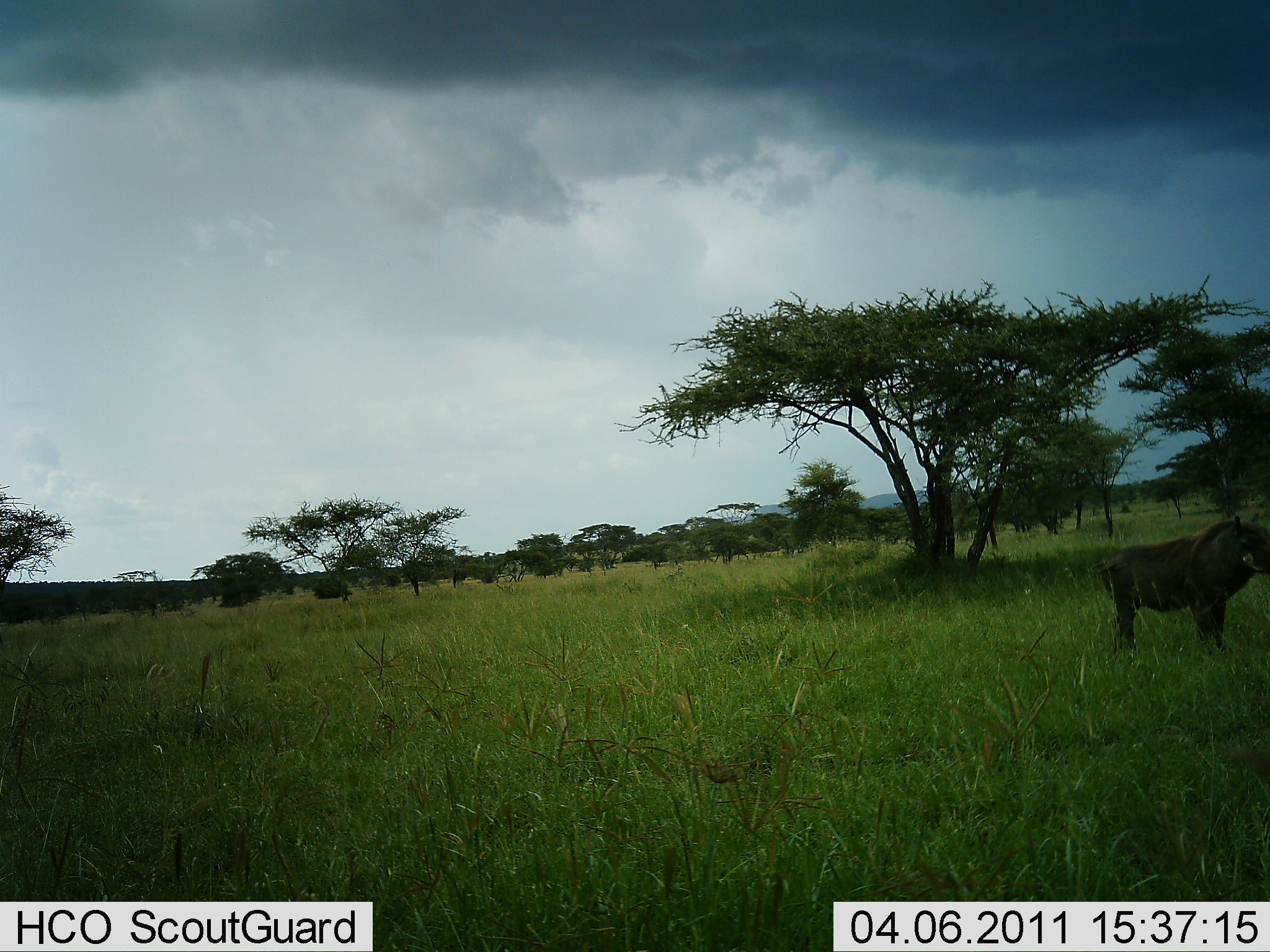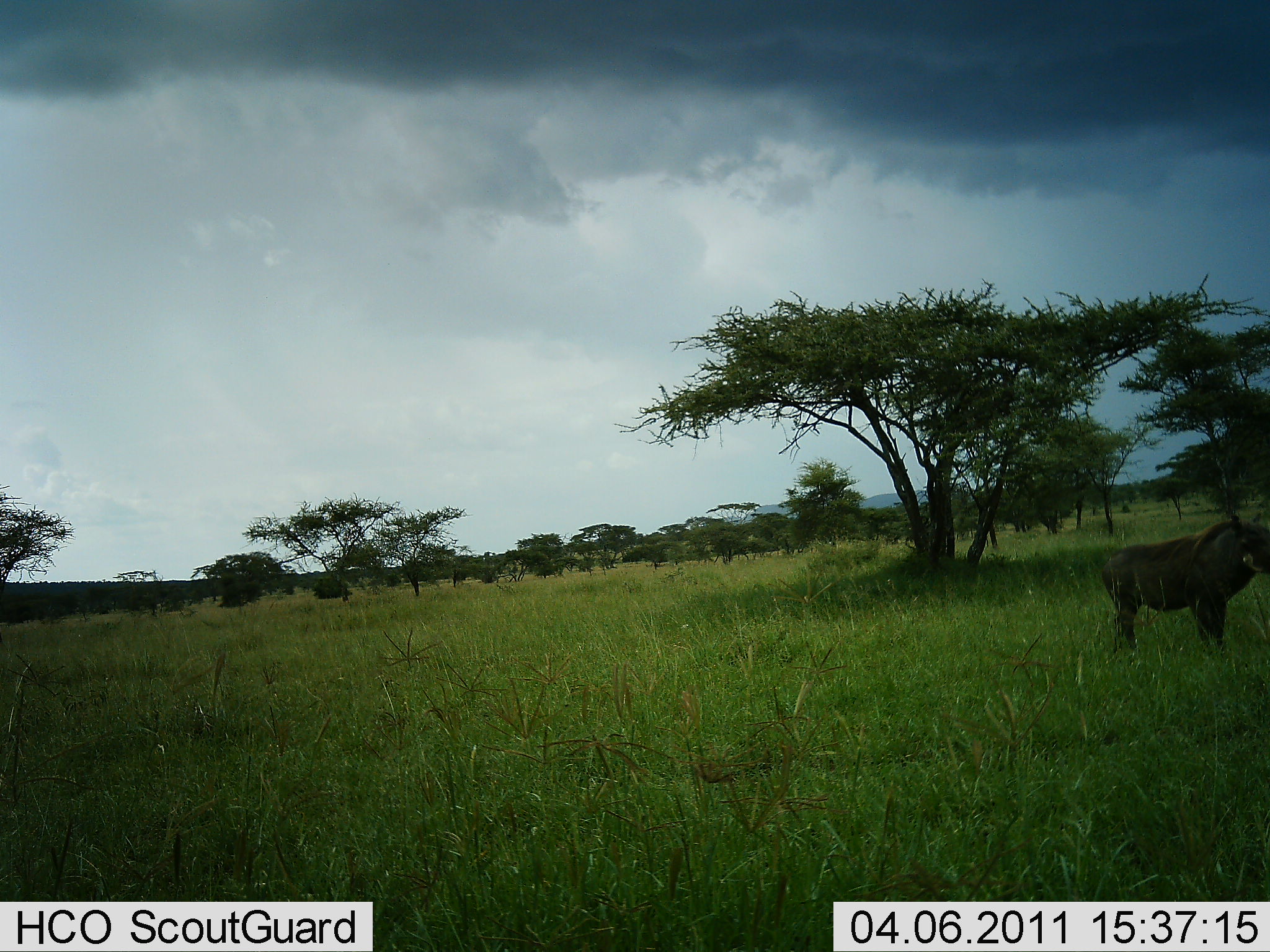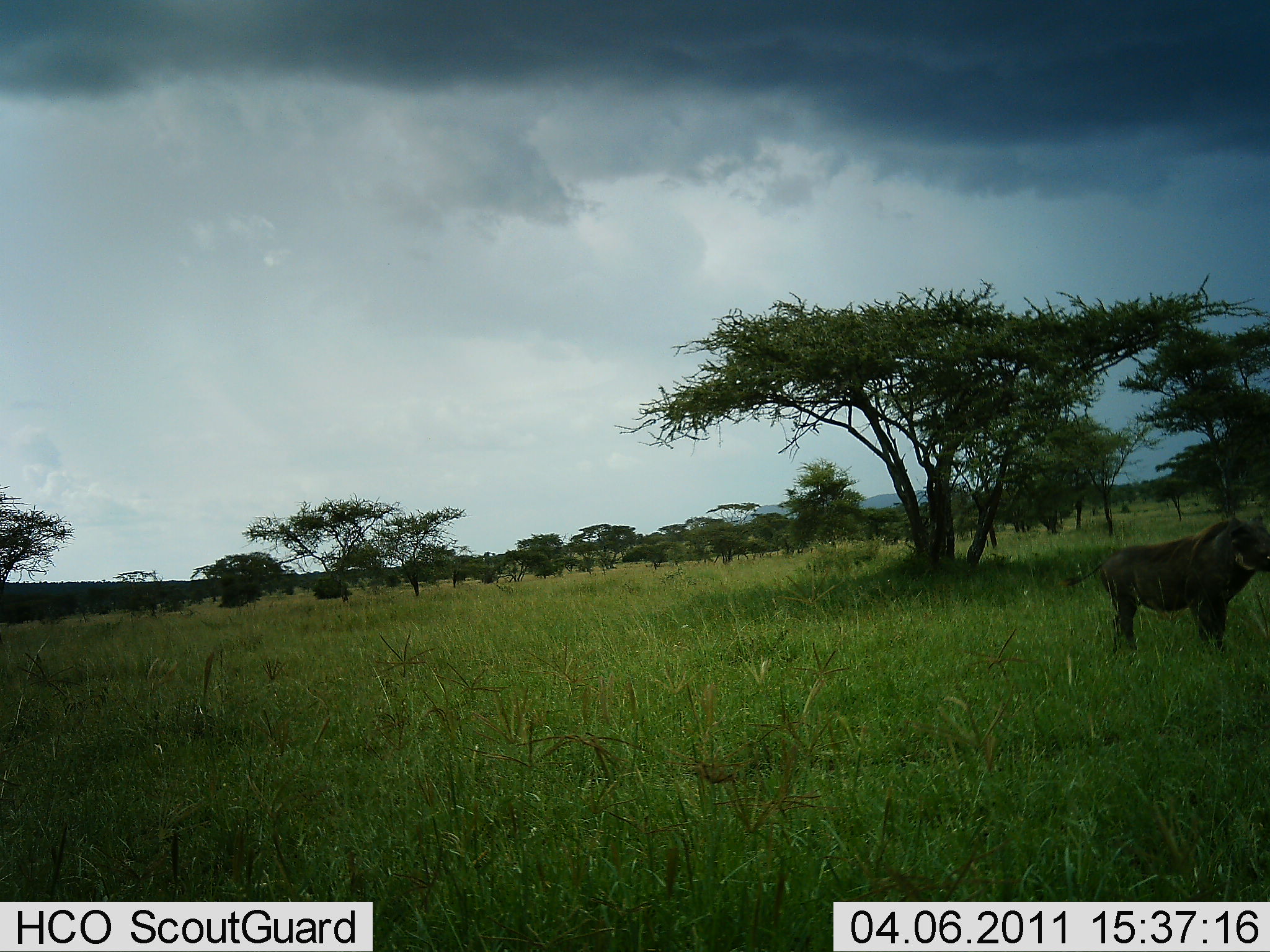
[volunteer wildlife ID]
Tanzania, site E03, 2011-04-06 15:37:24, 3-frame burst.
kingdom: Animalia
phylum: Chordata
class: Mammalia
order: Artiodactyla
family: Suidae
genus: Phacochoerus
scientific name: Phacochoerus africanus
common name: warthog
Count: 1.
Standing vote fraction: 91%.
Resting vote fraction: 0%.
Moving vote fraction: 9%.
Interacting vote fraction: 0%.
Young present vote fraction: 0%.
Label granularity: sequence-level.